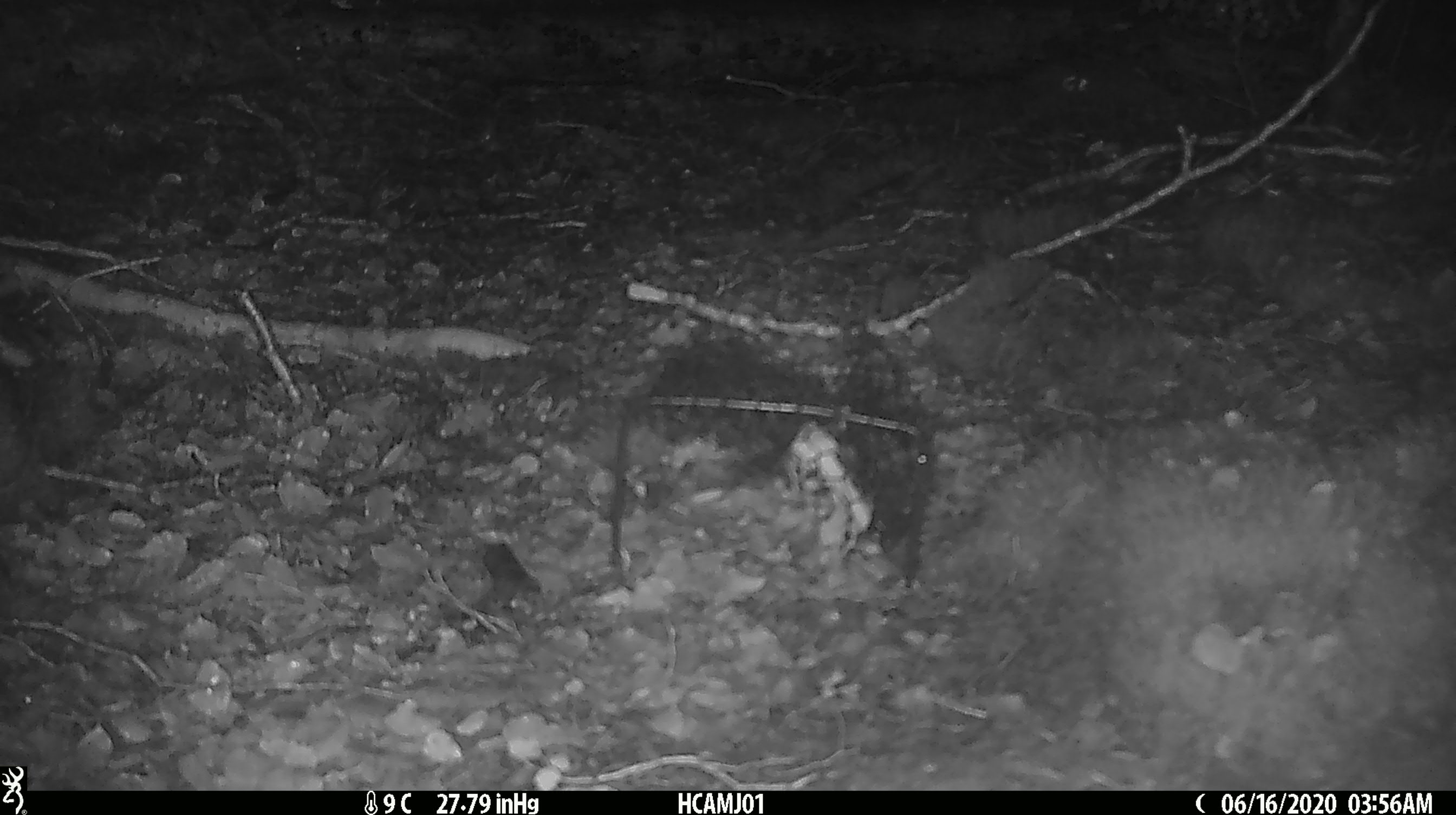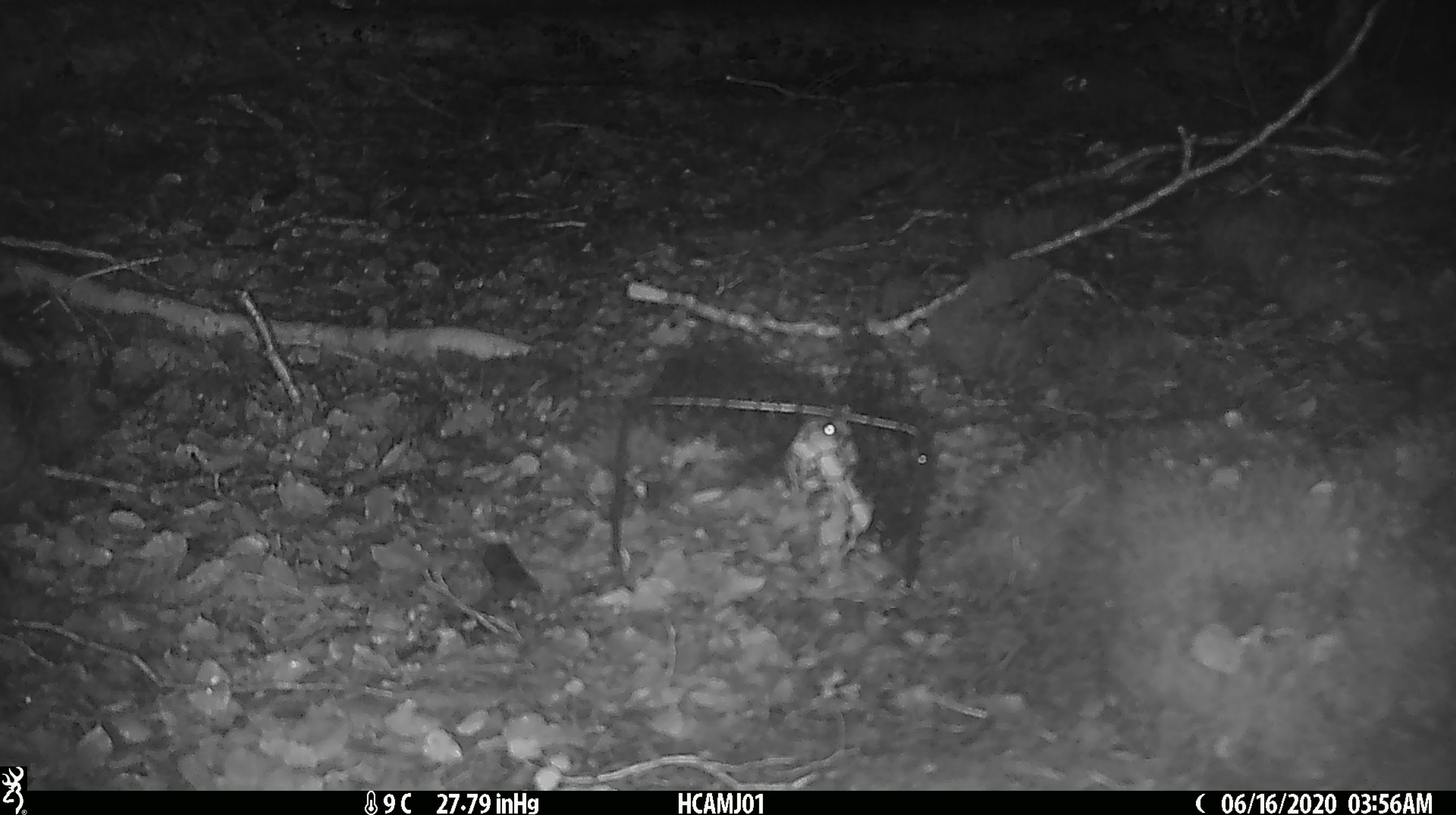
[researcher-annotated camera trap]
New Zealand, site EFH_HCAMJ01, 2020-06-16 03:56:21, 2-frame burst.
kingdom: Animalia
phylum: Chordata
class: Mammalia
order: Rodentia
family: Muridae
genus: Mus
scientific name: Mus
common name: mouse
Mouse (Mus).